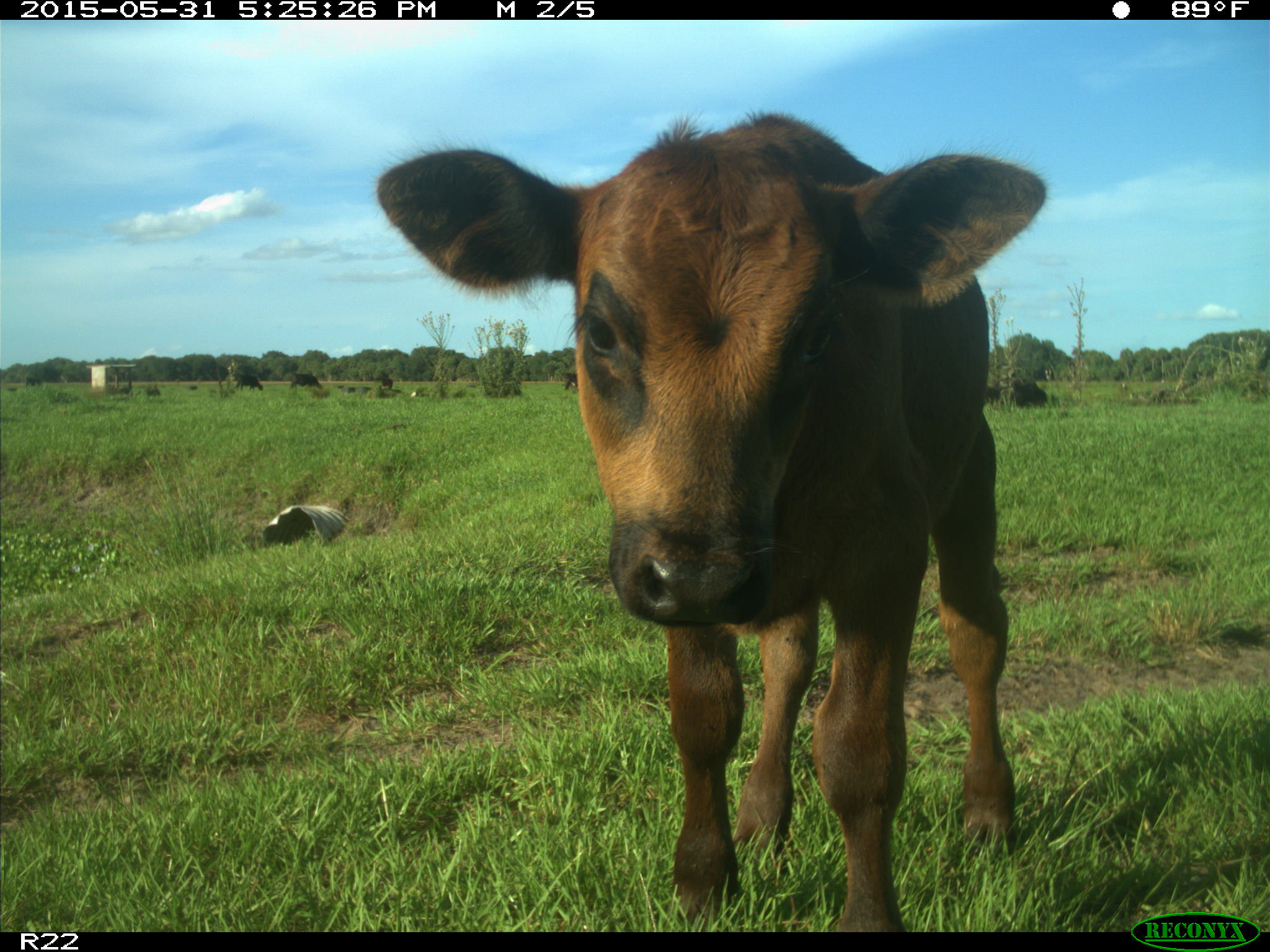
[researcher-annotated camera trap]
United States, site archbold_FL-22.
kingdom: Animalia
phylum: Chordata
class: Mammalia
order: Artiodactyla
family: Bovidae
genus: Bos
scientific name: Bos taurus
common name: domestic cow